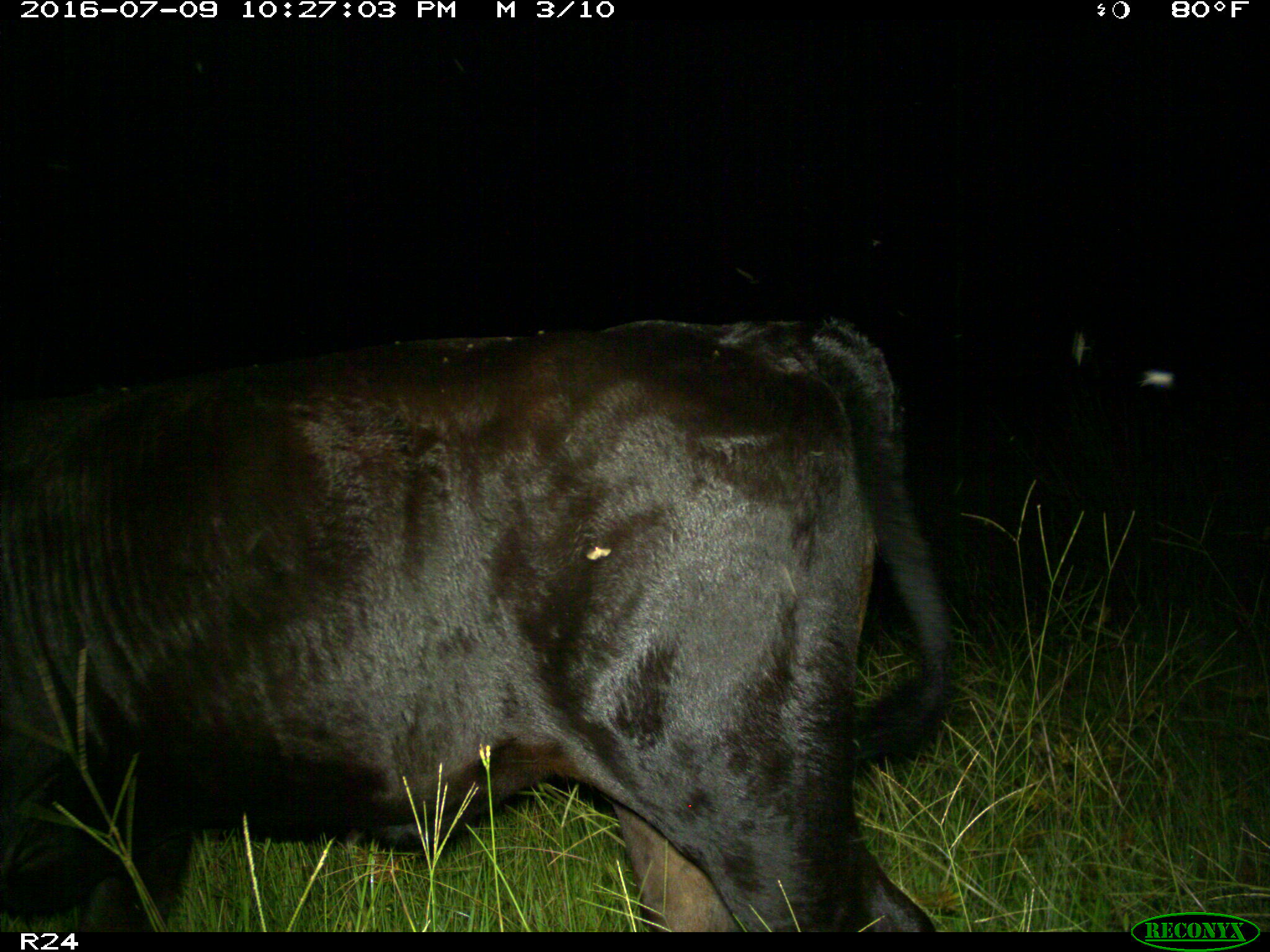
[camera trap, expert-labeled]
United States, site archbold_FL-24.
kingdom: Animalia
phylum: Chordata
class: Mammalia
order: Artiodactyla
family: Bovidae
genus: Bos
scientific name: Bos taurus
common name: domestic cow